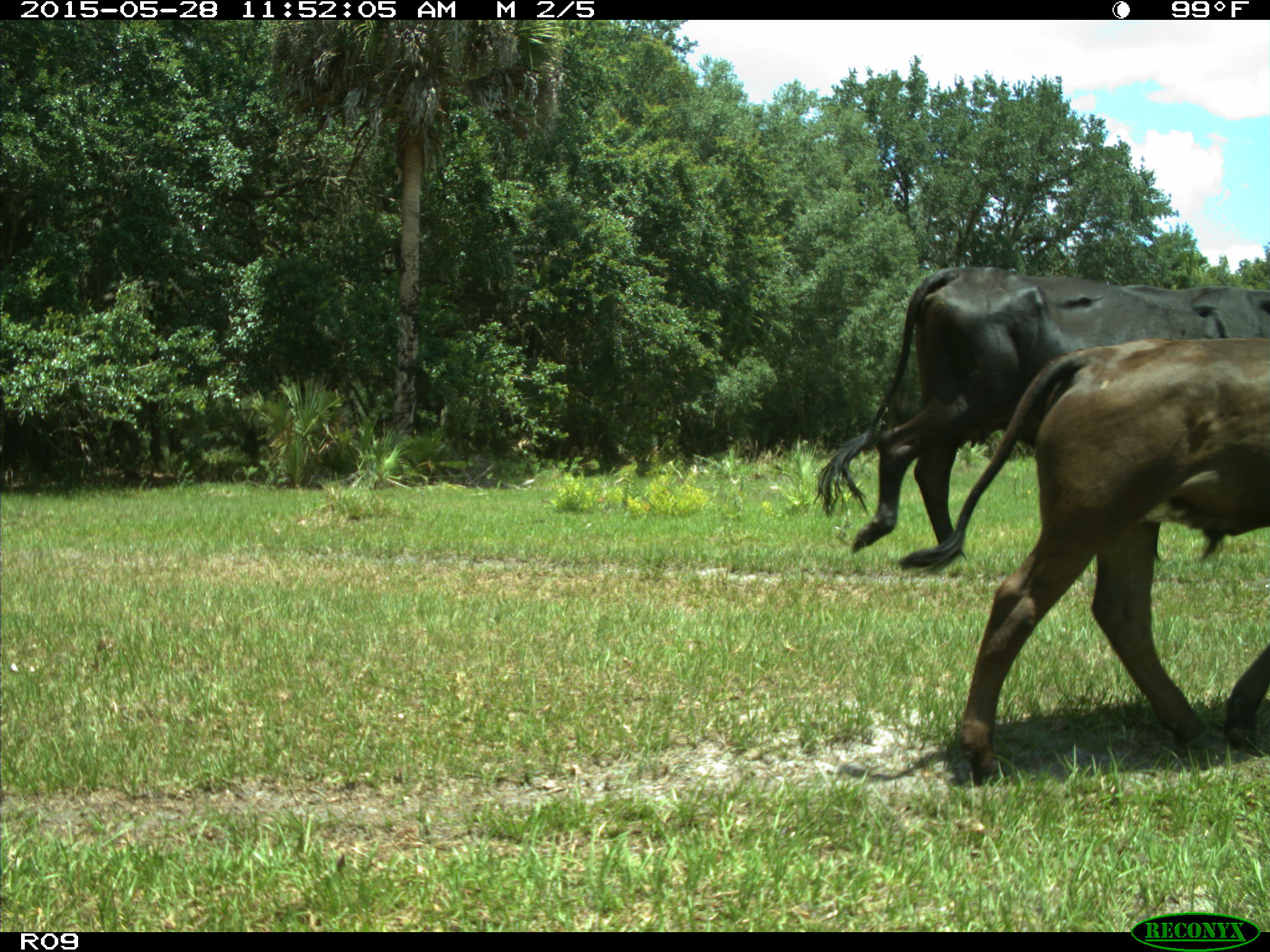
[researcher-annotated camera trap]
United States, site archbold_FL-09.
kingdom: Animalia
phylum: Chordata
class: Mammalia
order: Artiodactyla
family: Bovidae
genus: Bos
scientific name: Bos taurus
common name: domestic cow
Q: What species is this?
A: Bos taurus (domestic cow).